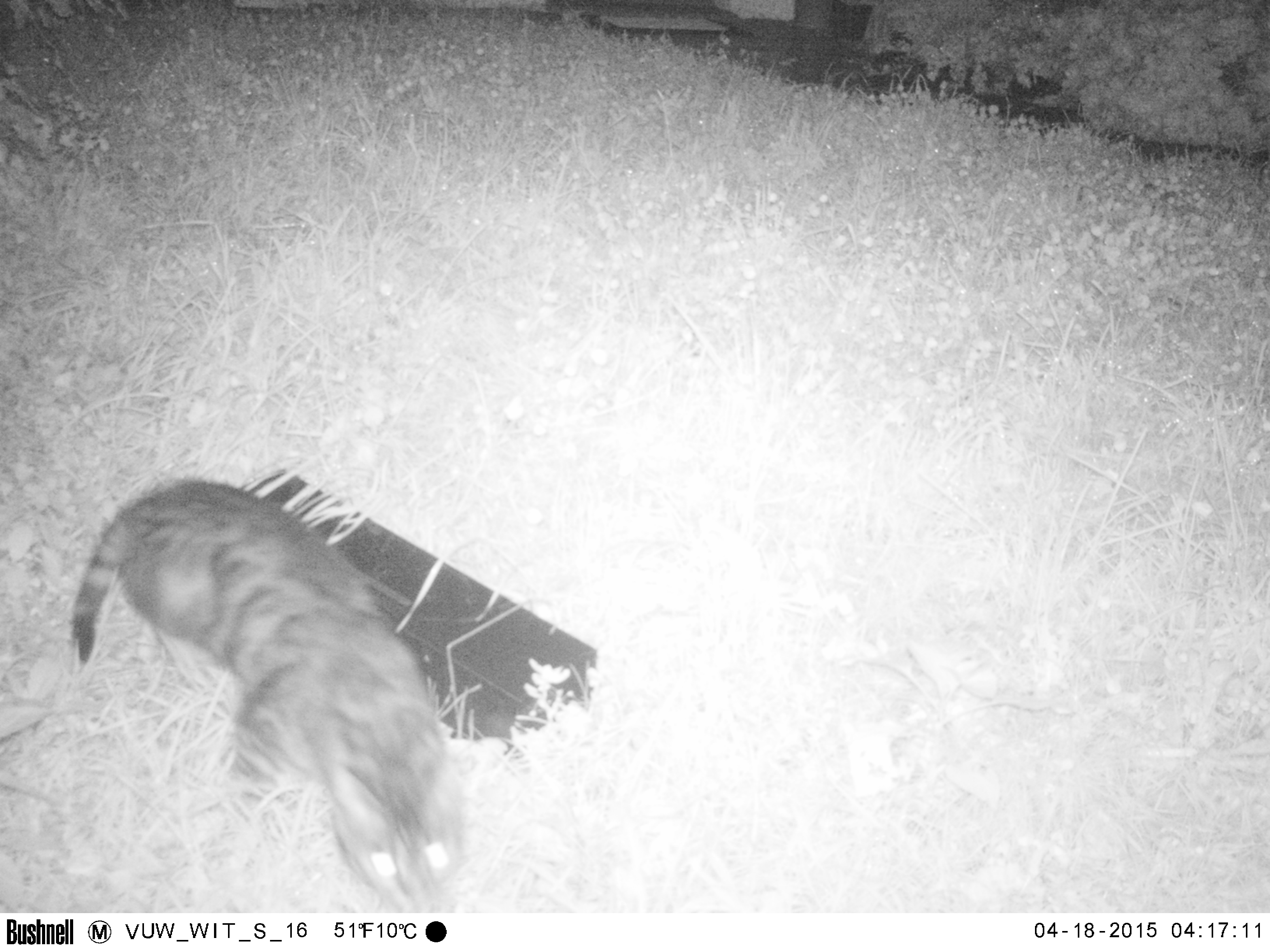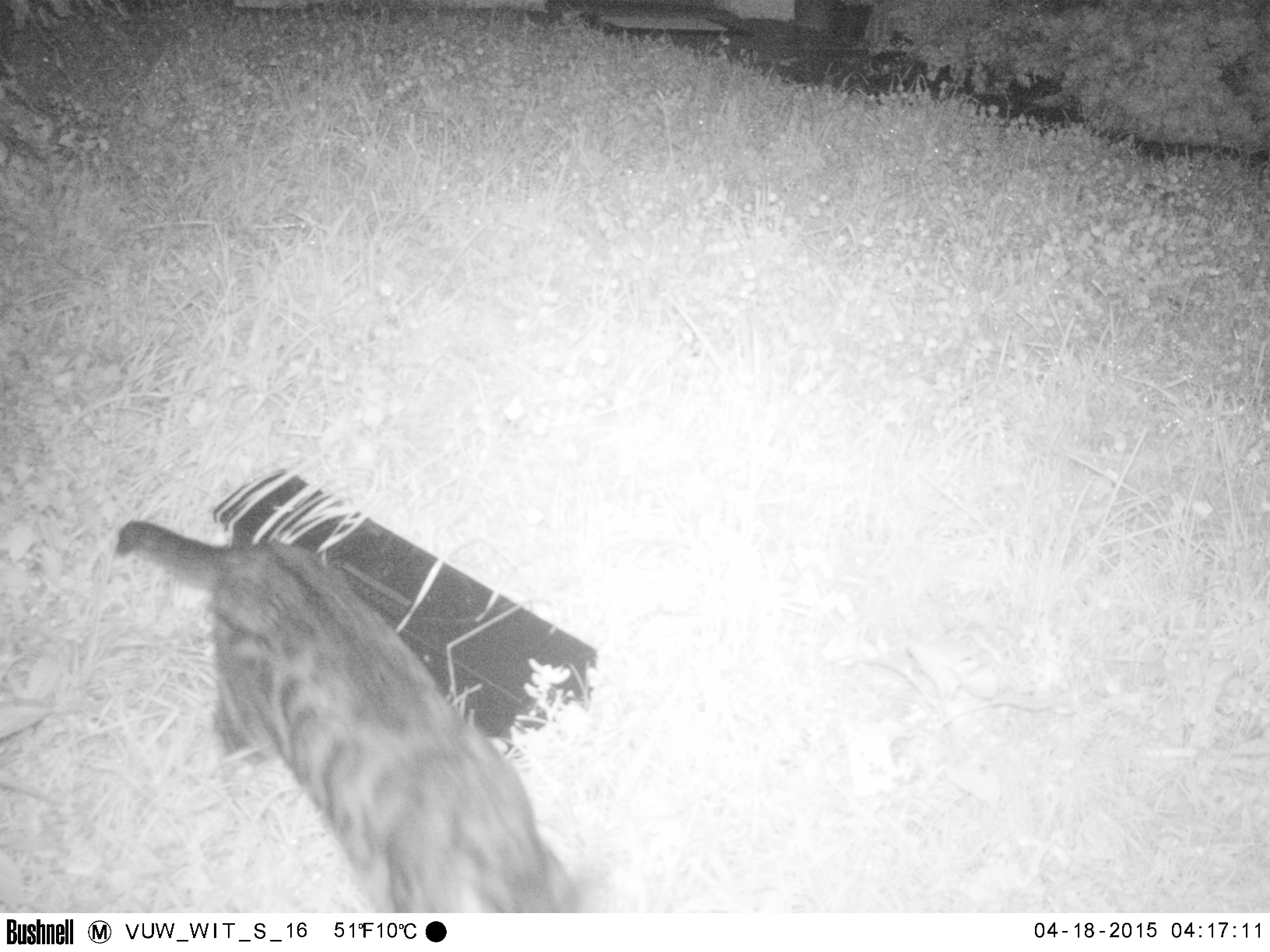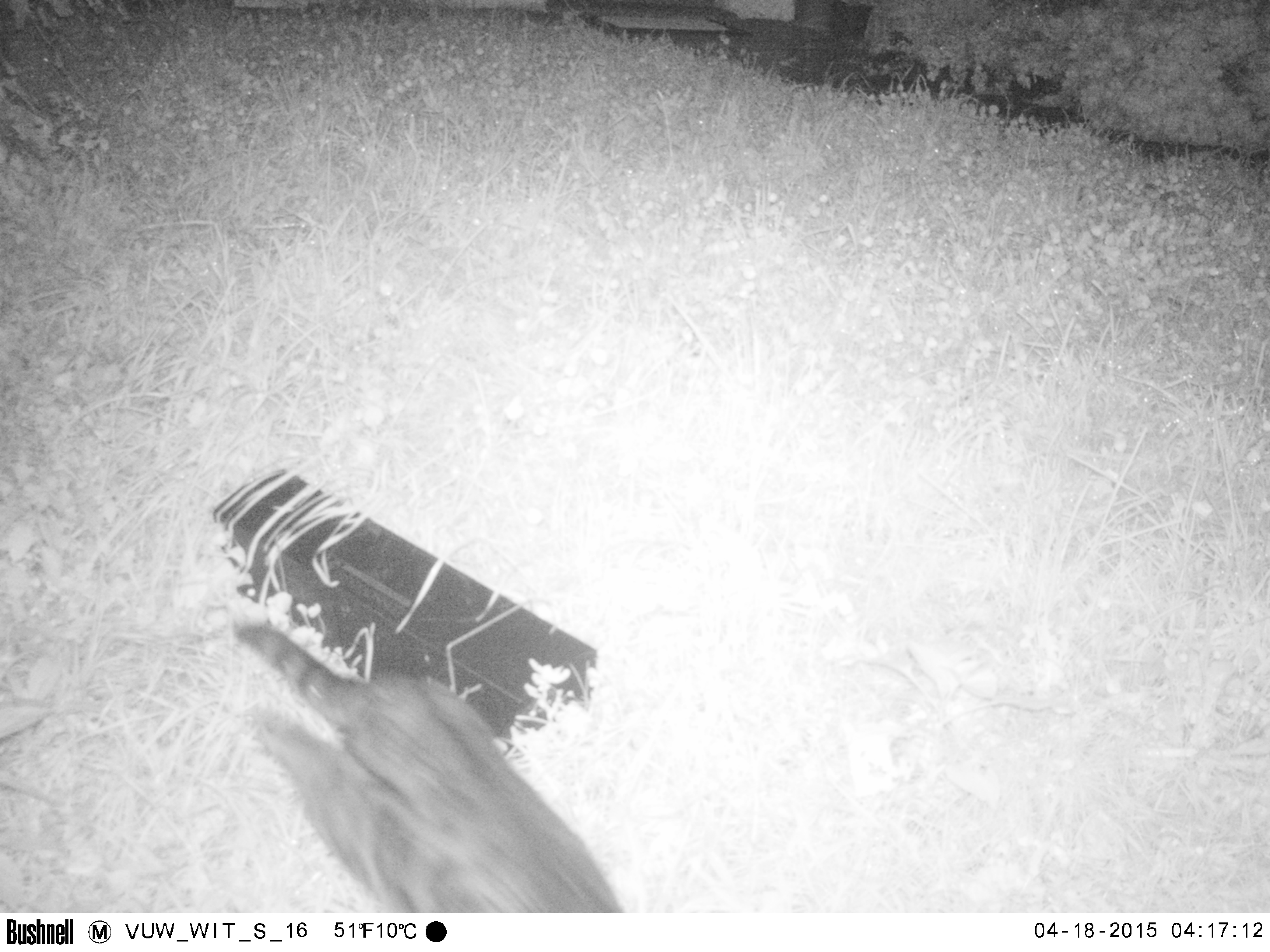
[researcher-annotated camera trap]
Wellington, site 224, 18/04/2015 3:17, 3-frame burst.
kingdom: Animalia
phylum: Chordata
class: Mammalia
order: Carnivora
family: Felidae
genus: Felis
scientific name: Felis catus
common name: cat